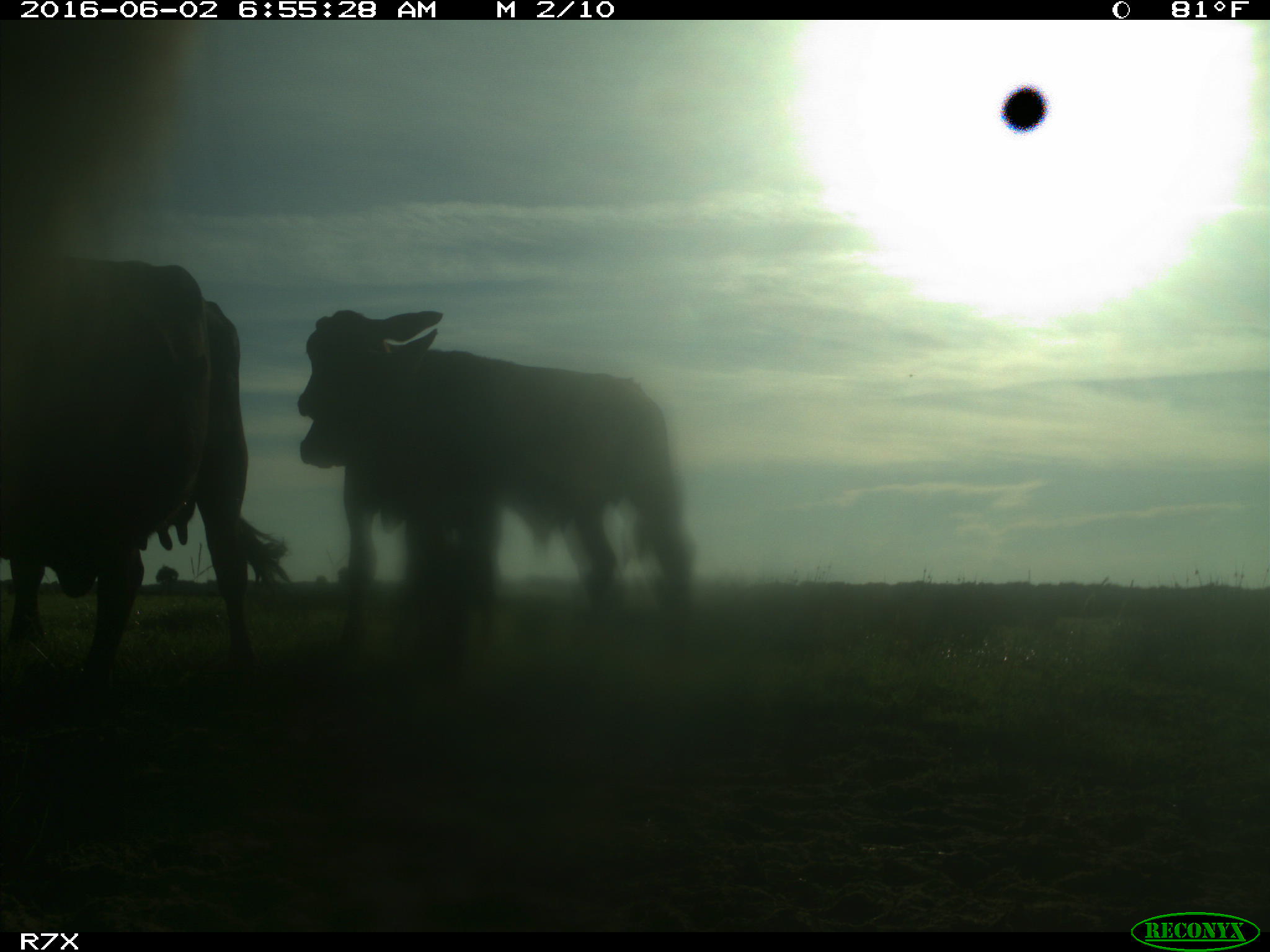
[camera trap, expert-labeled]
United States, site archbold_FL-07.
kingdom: Animalia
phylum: Chordata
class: Mammalia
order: Artiodactyla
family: Bovidae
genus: Bos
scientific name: Bos taurus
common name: domestic cow